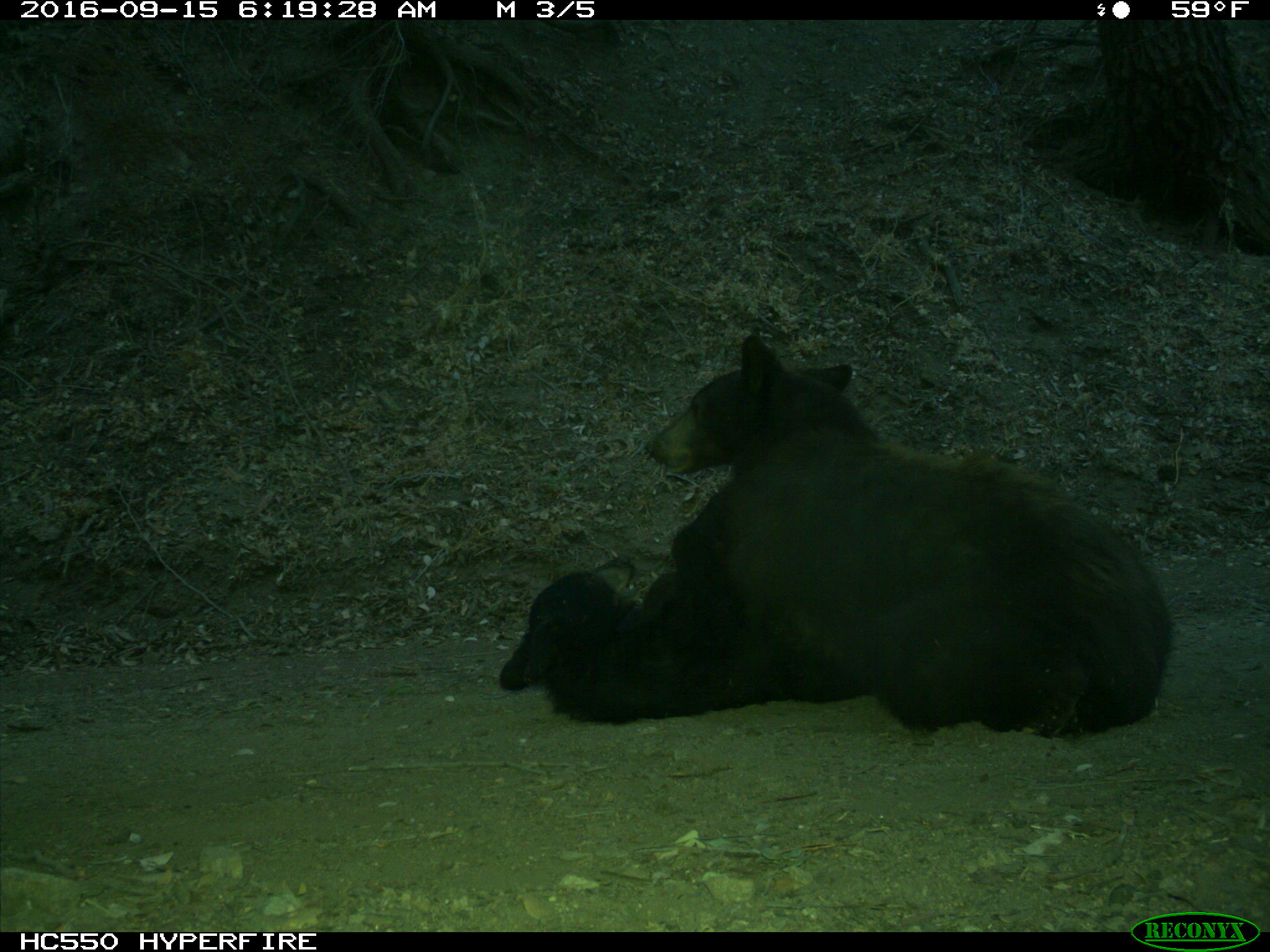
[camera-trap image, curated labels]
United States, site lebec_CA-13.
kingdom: Animalia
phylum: Chordata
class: Mammalia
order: Carnivora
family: Ursidae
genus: Ursus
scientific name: Ursus americanus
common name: american black bear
Ursus americanus (american black bear).